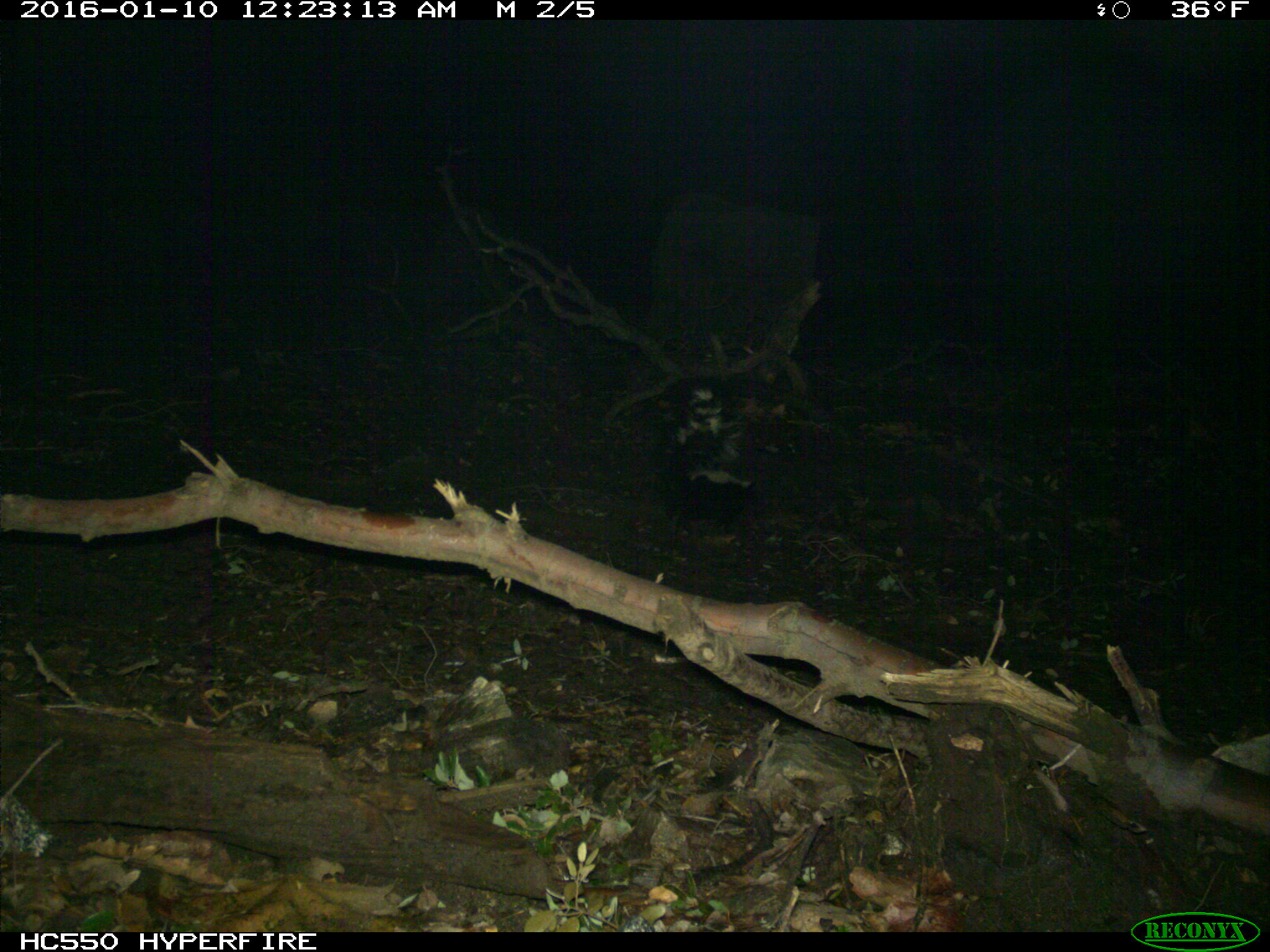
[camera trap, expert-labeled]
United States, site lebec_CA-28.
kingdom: Animalia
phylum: Chordata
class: Mammalia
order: Carnivora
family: Mephitidae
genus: Mephitis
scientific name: Mephitis mephitis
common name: striped skunk